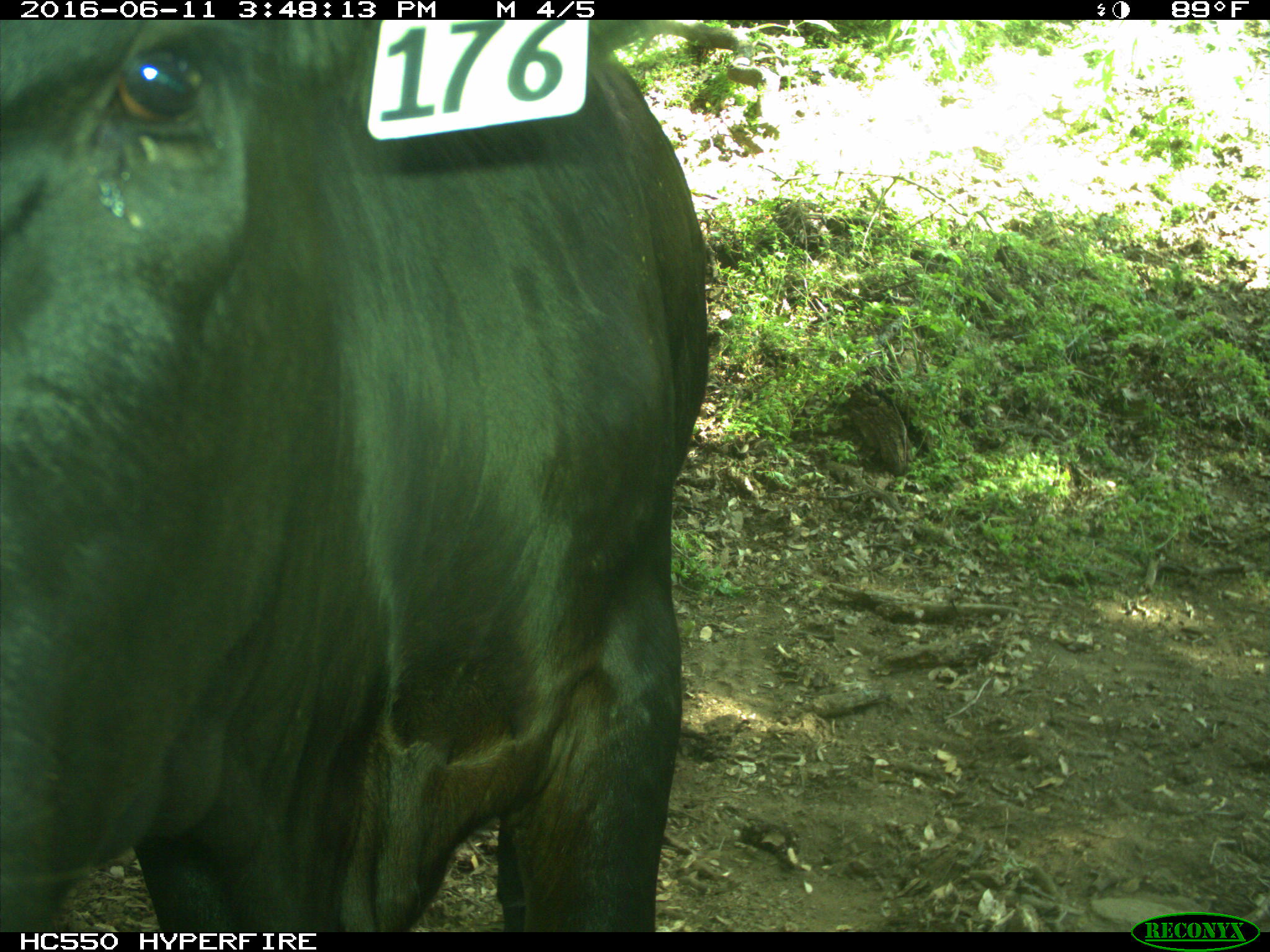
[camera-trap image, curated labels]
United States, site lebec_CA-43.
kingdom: Animalia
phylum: Chordata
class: Mammalia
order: Artiodactyla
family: Bovidae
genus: Bos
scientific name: Bos taurus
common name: domestic cow